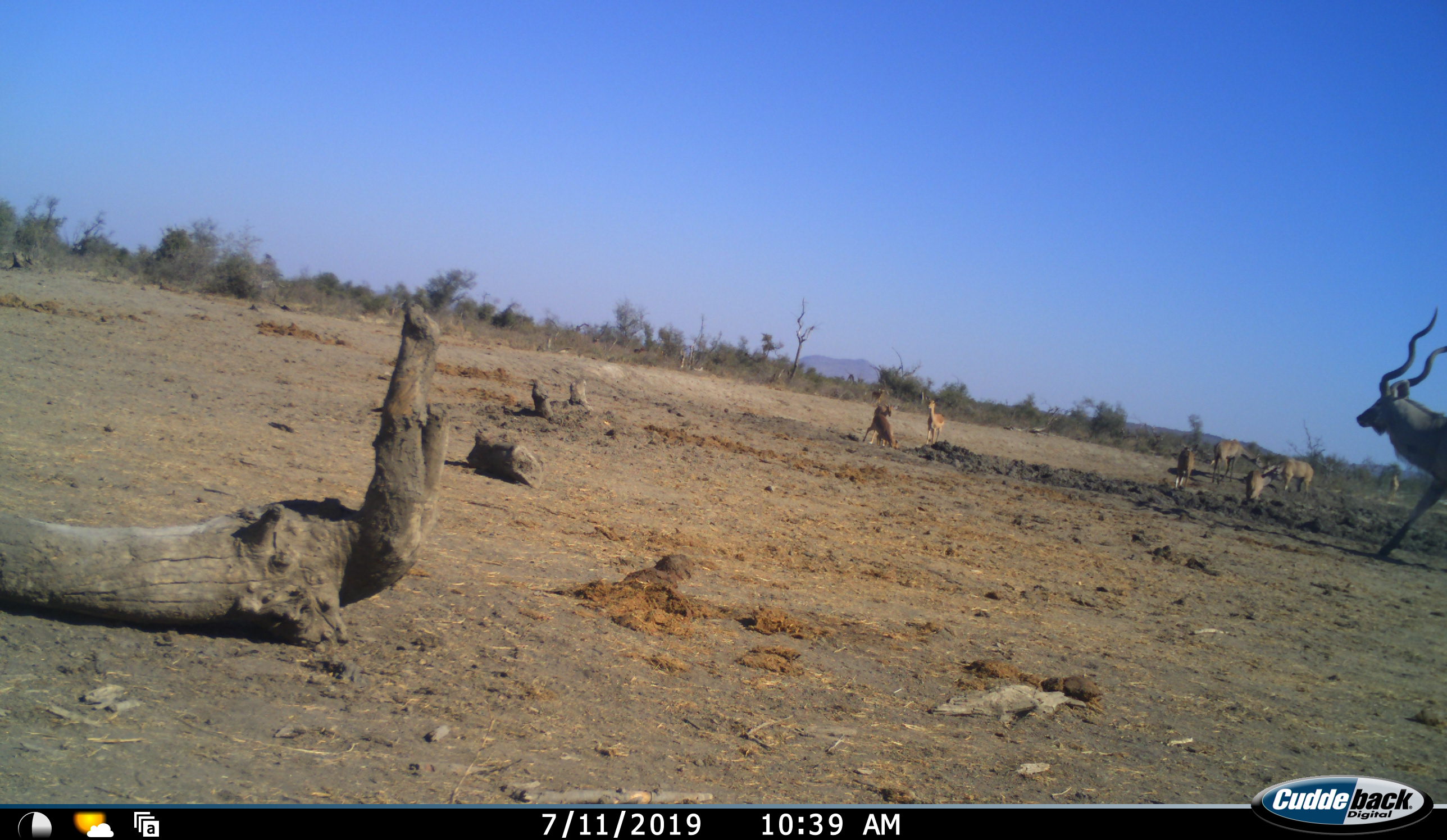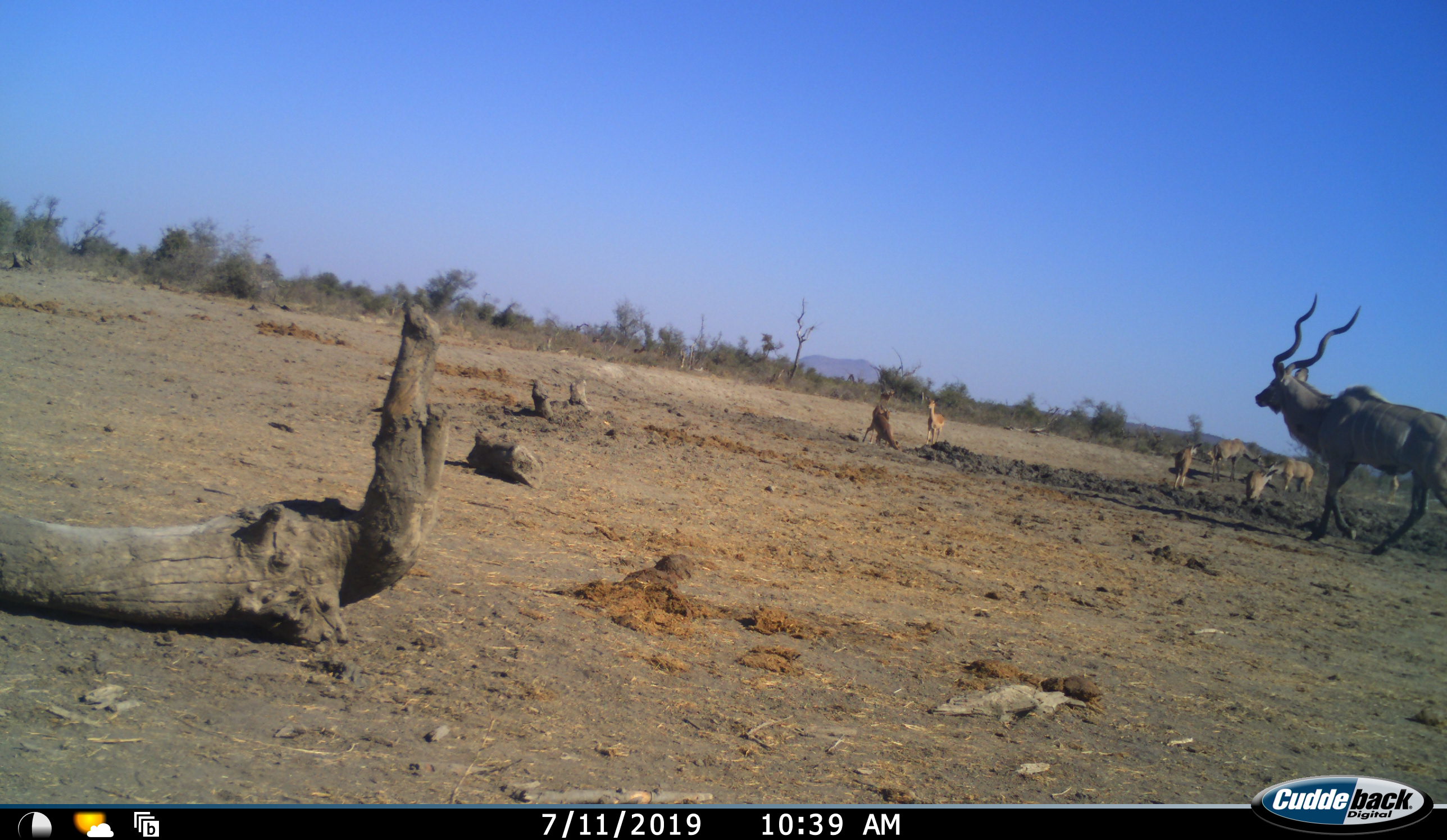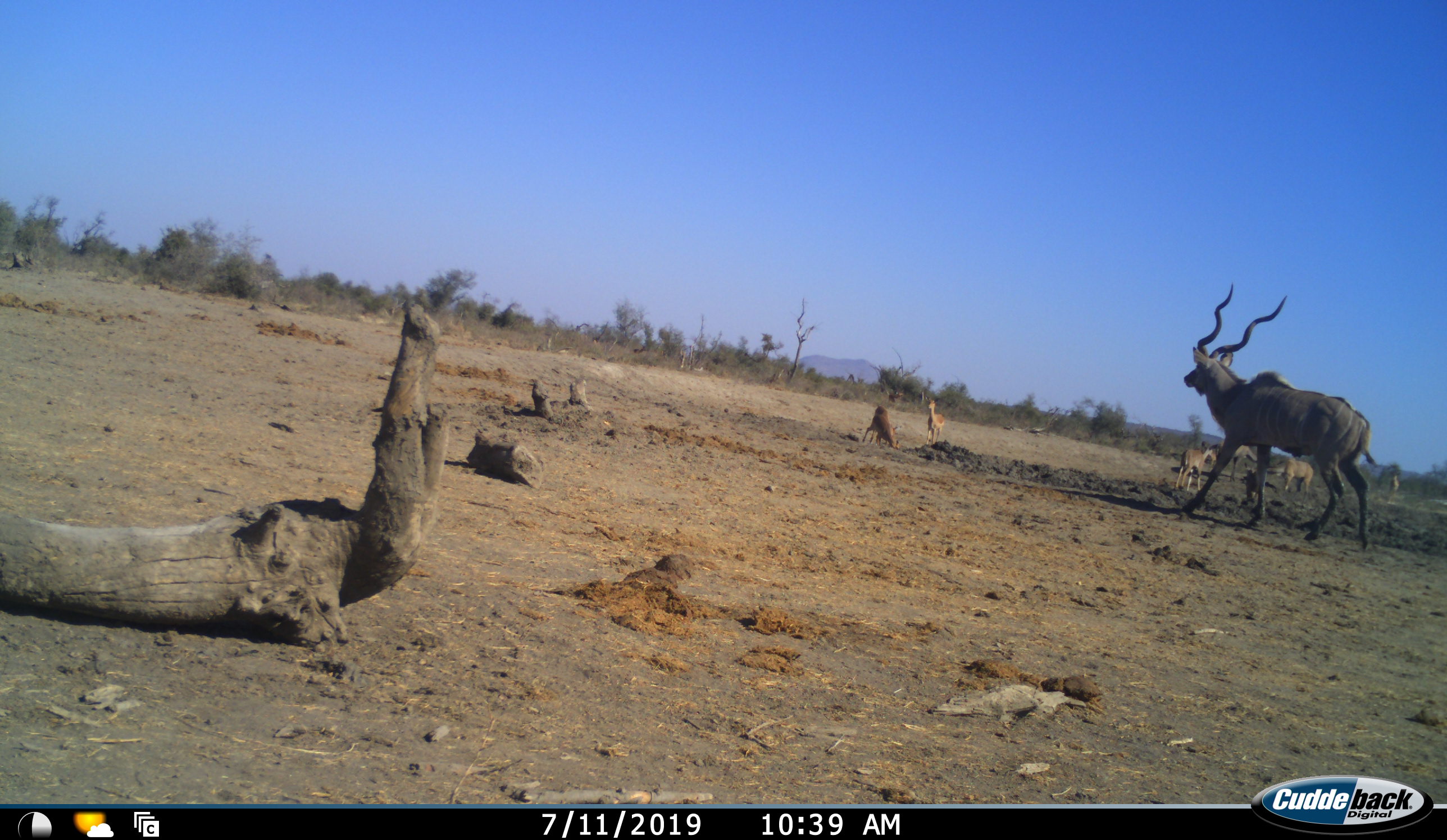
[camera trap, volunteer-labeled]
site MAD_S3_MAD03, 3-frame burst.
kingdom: Animalia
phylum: Chordata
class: Mammalia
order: Artiodactyla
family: Bovidae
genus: Aepyceros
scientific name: Aepyceros melampus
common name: impala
Impala (Aepyceros melampus), count 4. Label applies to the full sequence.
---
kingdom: Animalia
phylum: Chordata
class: Mammalia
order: Artiodactyla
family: Bovidae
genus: Tragelaphus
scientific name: Tragelaphus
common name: kudu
Kudu (Tragelaphus), count 5. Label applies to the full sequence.